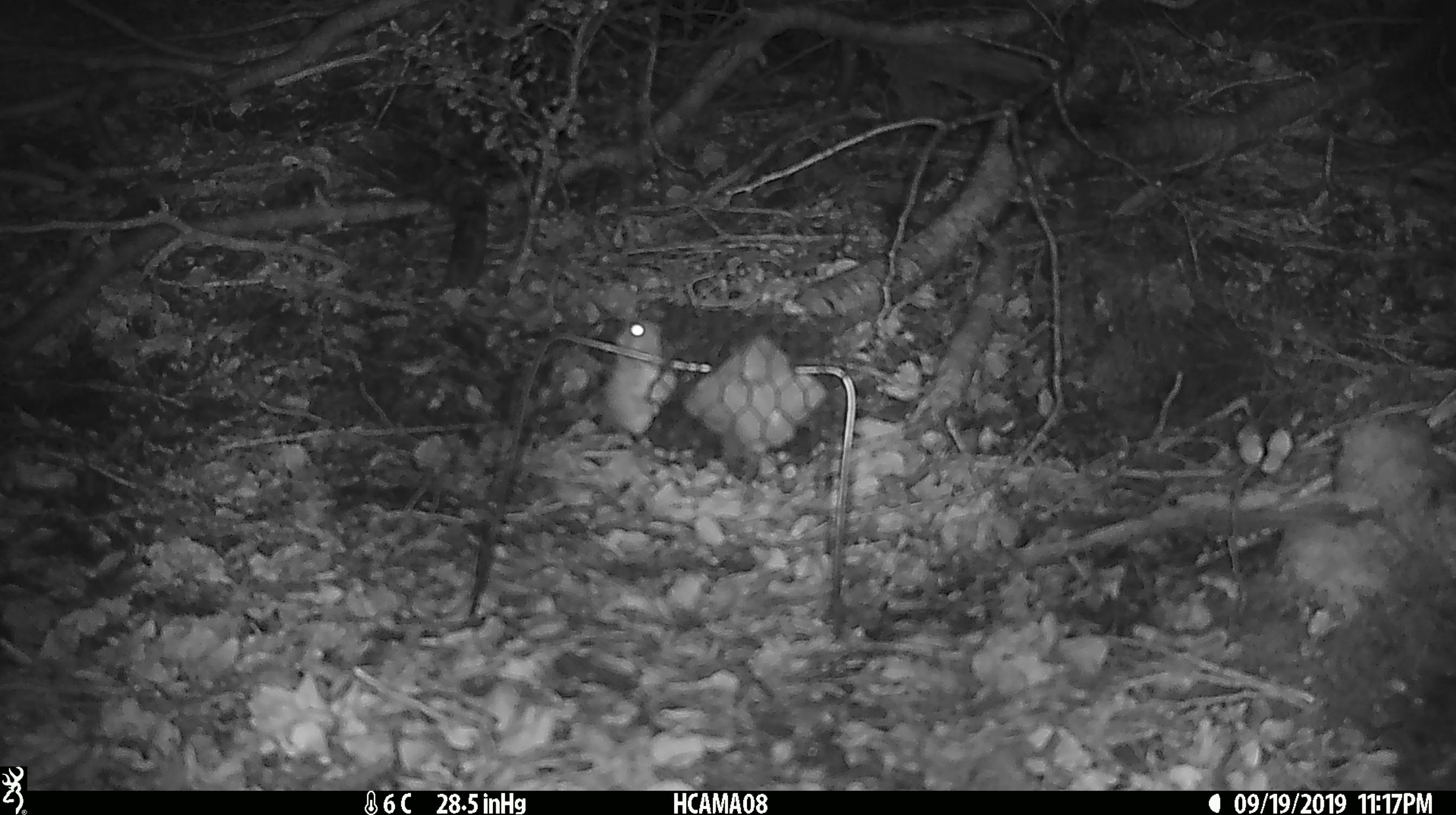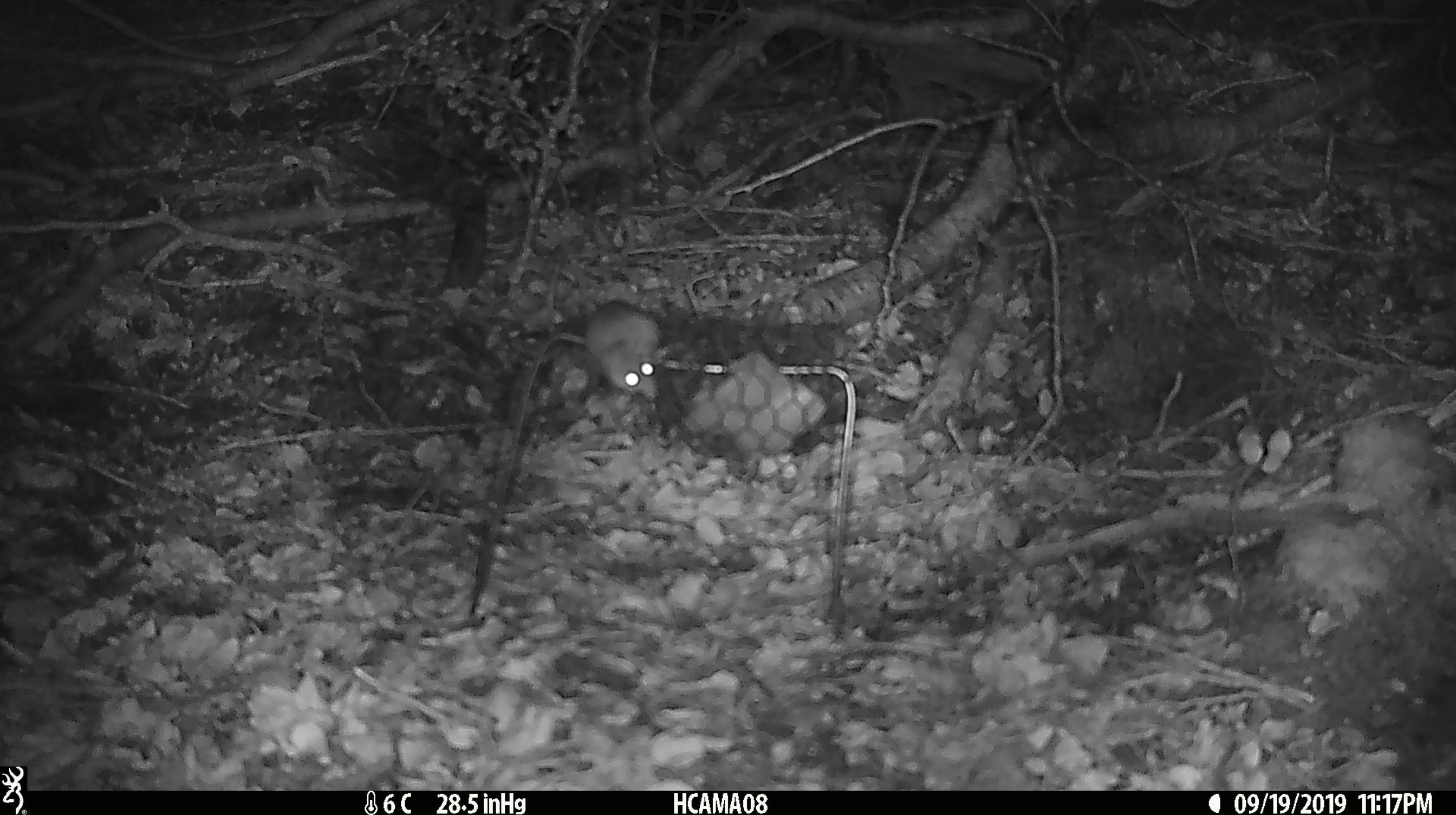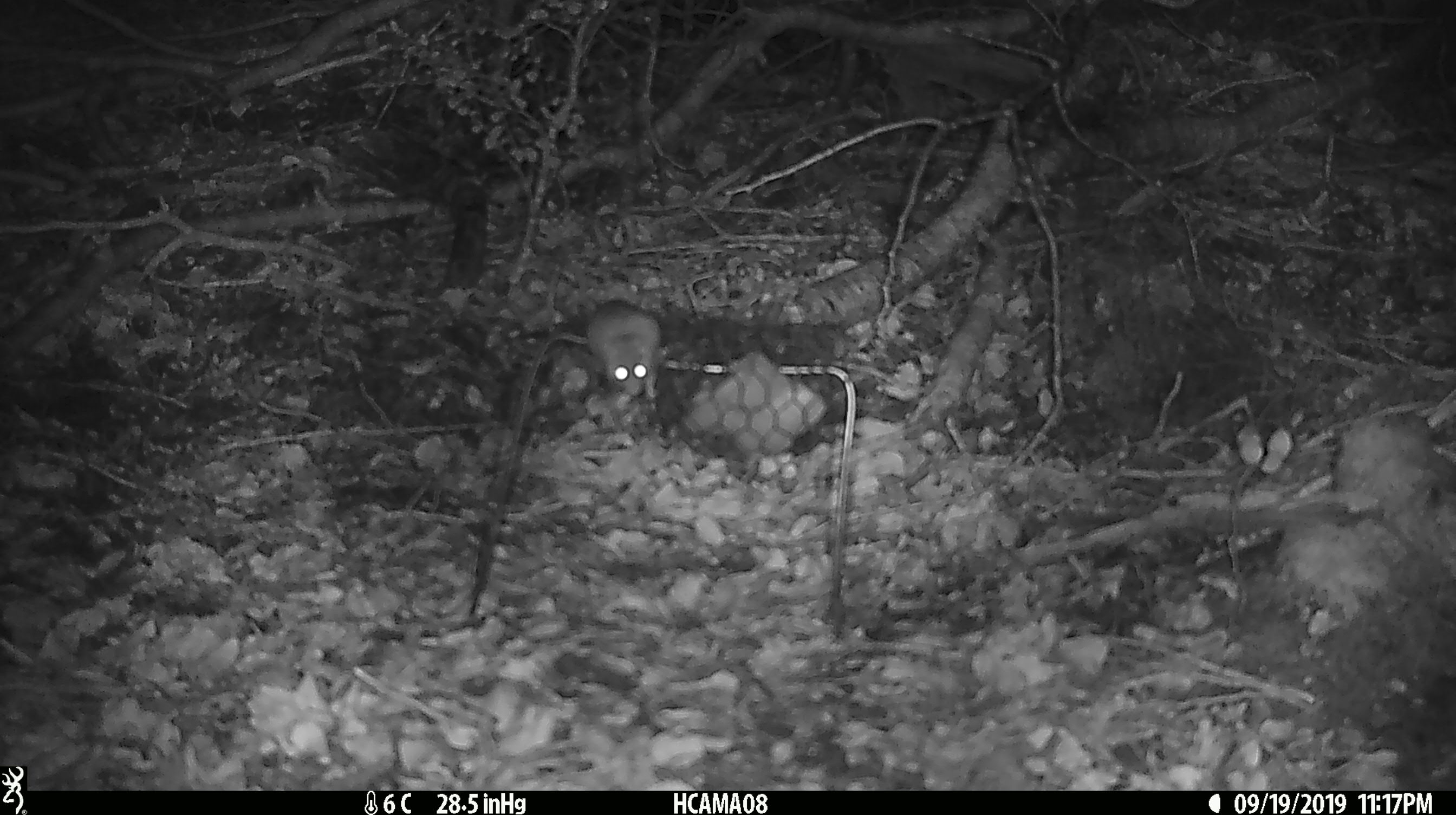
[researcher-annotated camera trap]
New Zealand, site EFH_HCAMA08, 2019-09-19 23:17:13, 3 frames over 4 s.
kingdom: Animalia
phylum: Chordata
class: Mammalia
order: Rodentia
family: Muridae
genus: Mus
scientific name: Mus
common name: mouse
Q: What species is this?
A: Mouse (Mus).